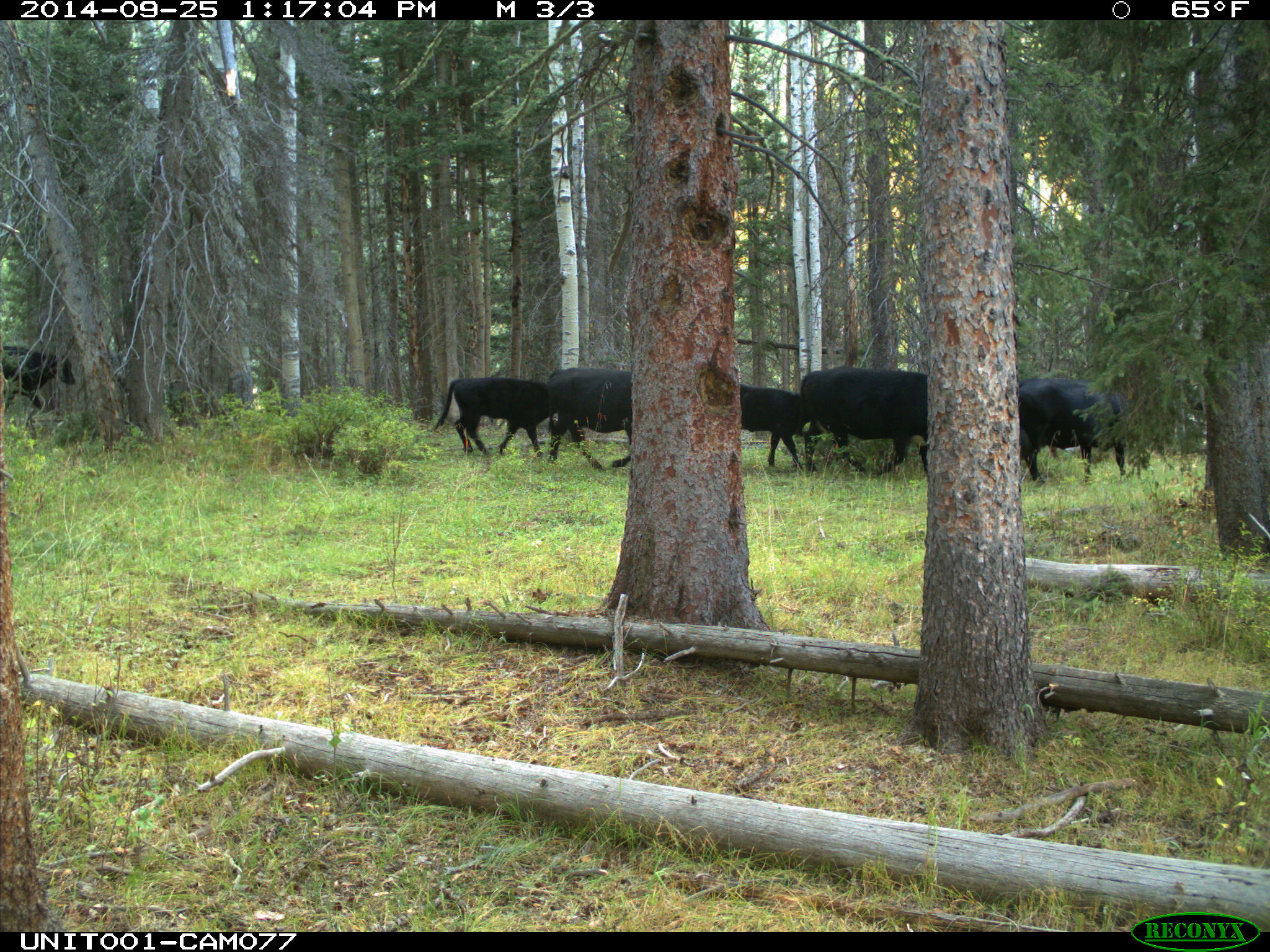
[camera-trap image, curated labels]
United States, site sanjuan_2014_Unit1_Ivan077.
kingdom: Animalia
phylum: Chordata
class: Mammalia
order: Artiodactyla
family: Bovidae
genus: Bos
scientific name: Bos taurus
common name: domestic cow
Bos taurus (domestic cow).